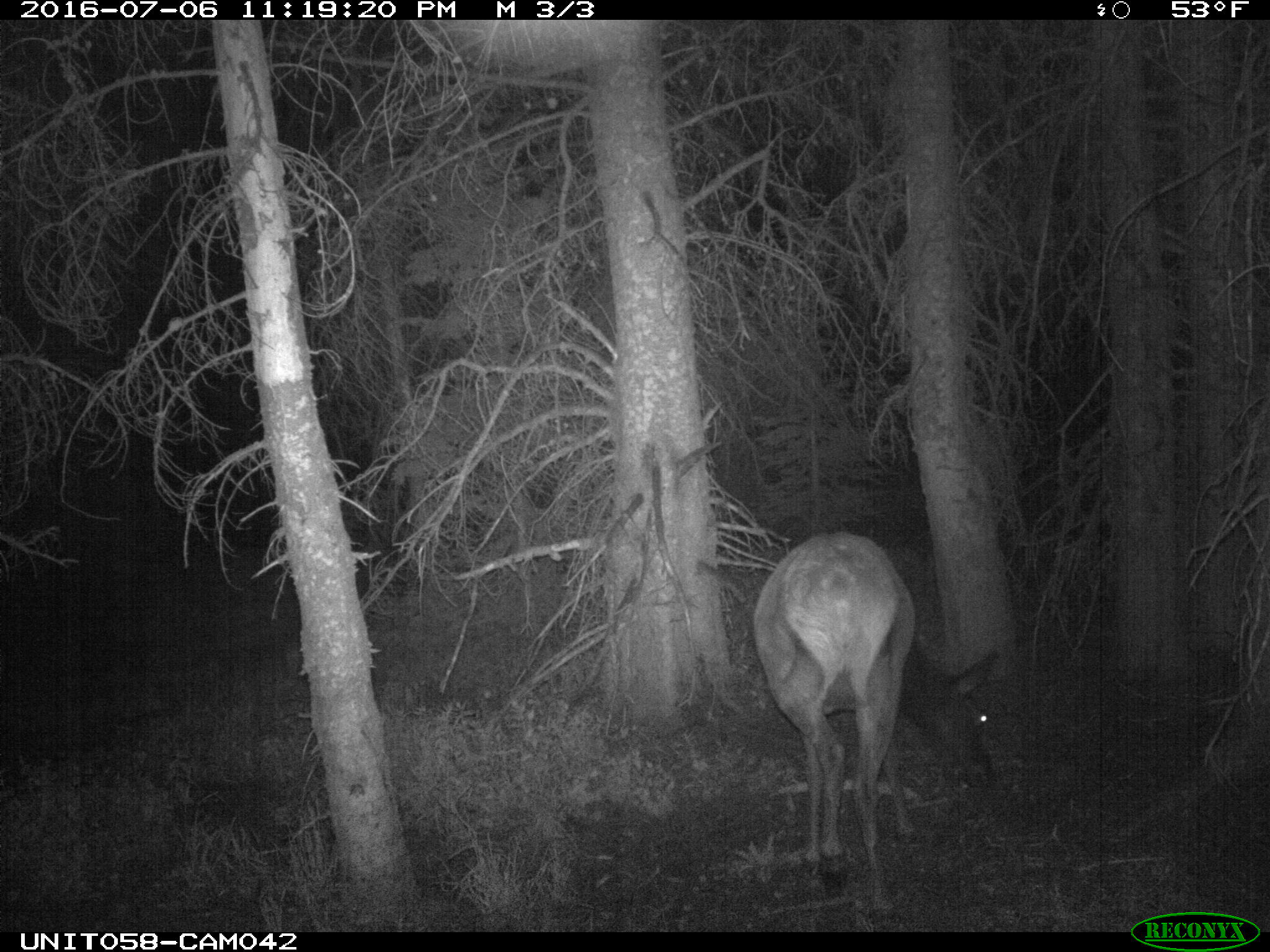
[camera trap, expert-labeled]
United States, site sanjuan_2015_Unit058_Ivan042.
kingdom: Animalia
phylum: Chordata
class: Mammalia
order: Artiodactyla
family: Cervidae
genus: Cervus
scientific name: Cervus elaphus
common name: red deer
Cervus elaphus (red deer).